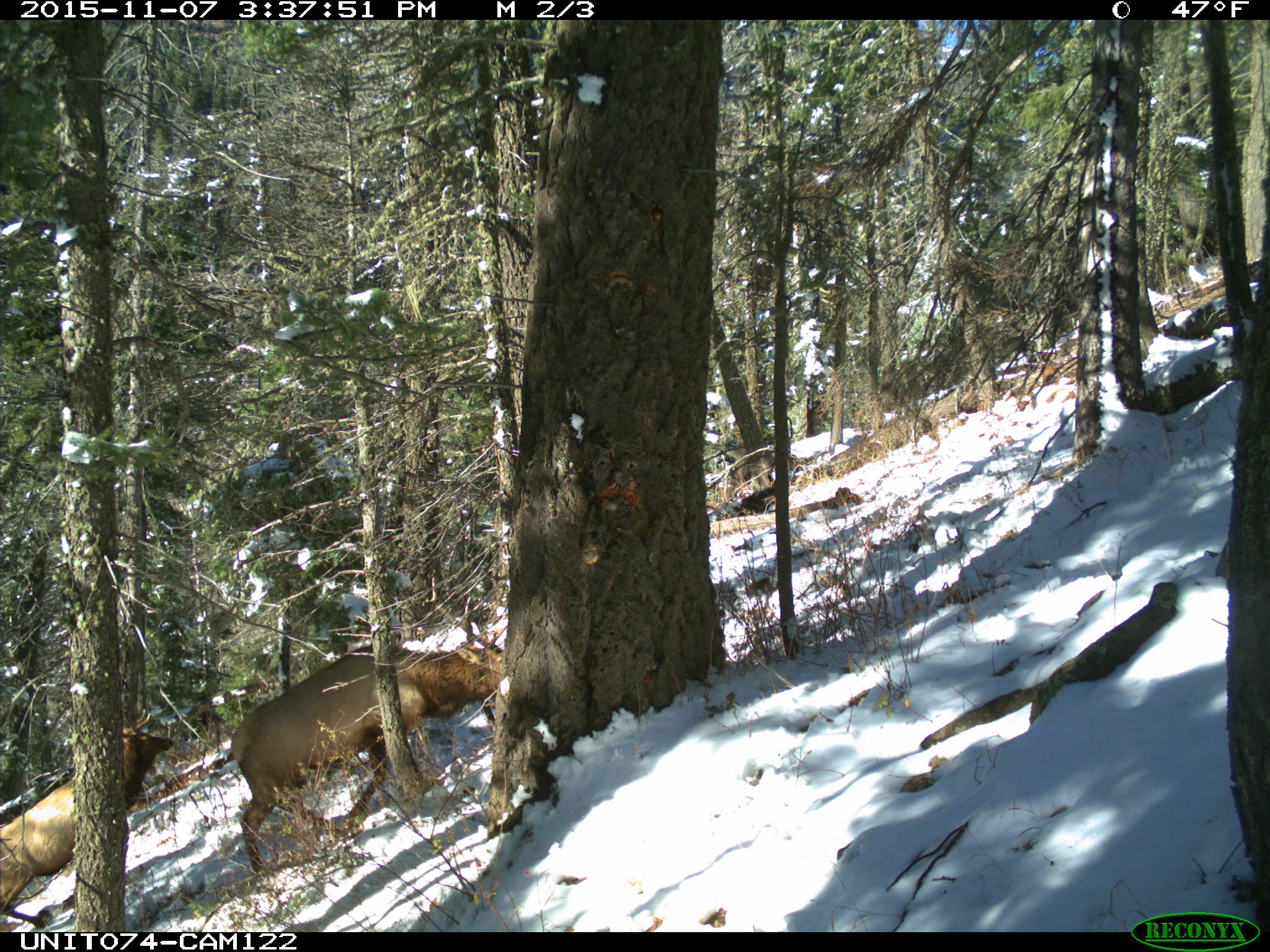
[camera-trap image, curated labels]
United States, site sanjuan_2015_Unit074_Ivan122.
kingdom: Animalia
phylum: Chordata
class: Mammalia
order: Artiodactyla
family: Cervidae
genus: Cervus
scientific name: Cervus elaphus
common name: red deer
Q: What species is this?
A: Cervus elaphus (red deer).